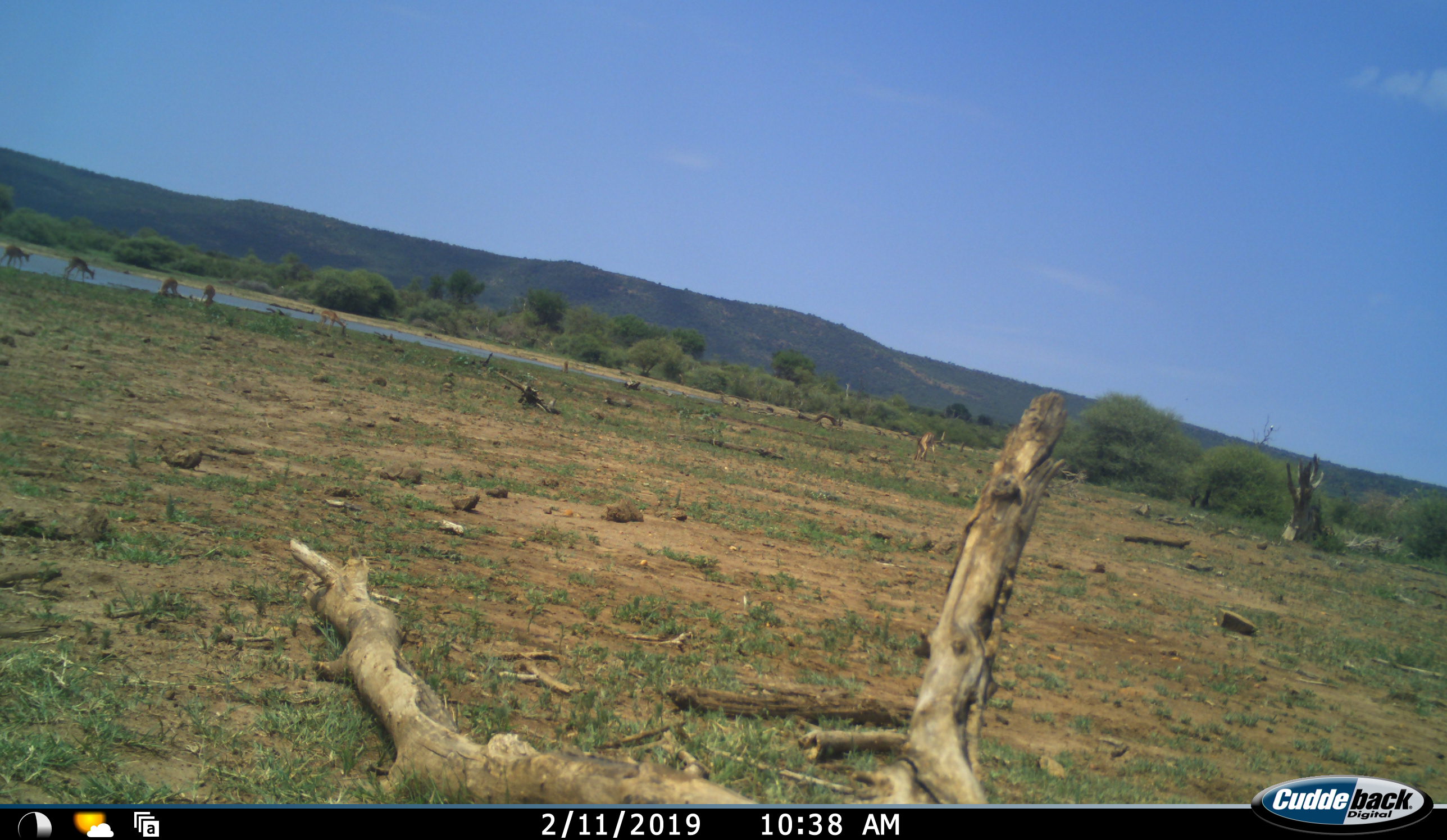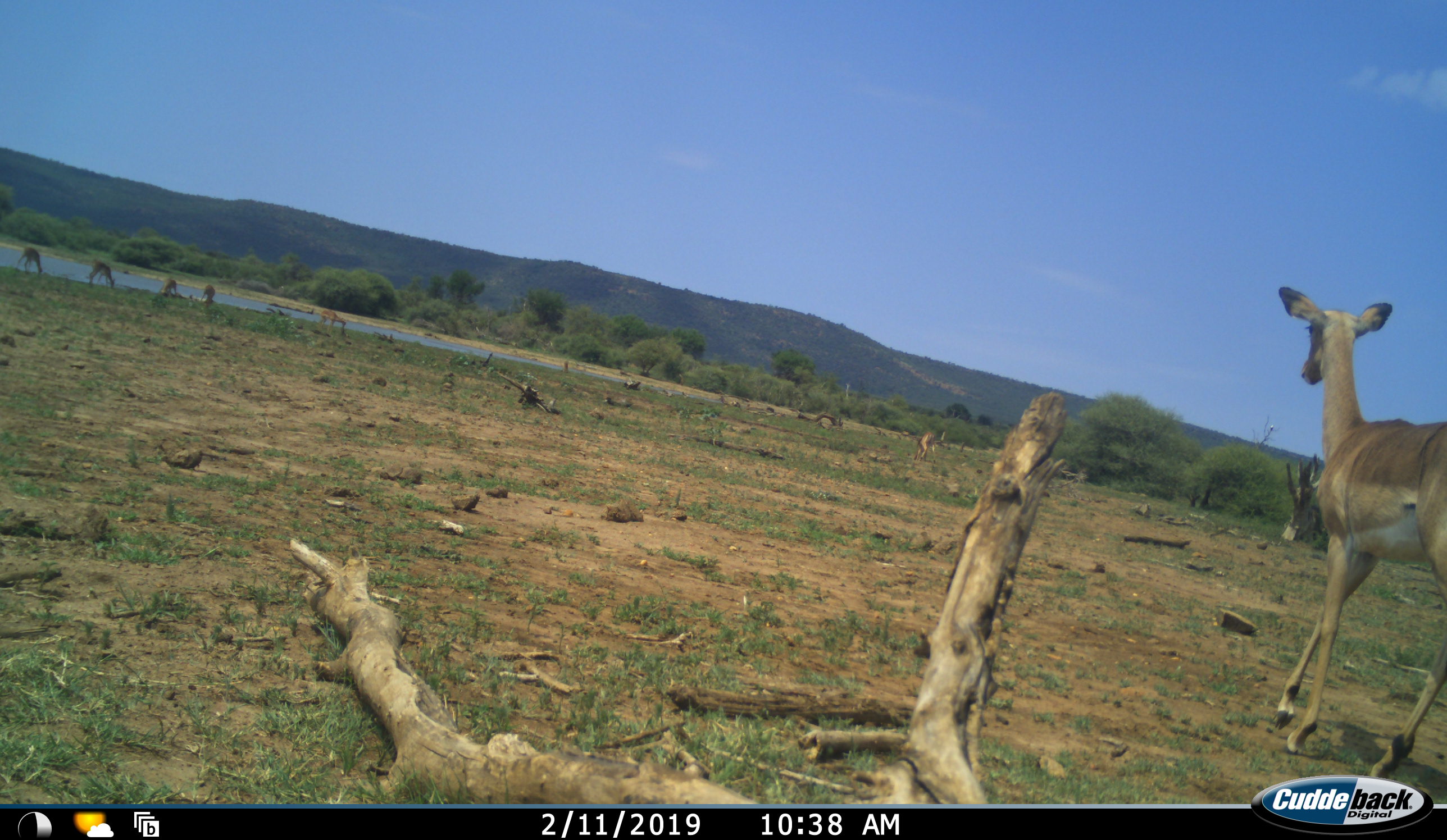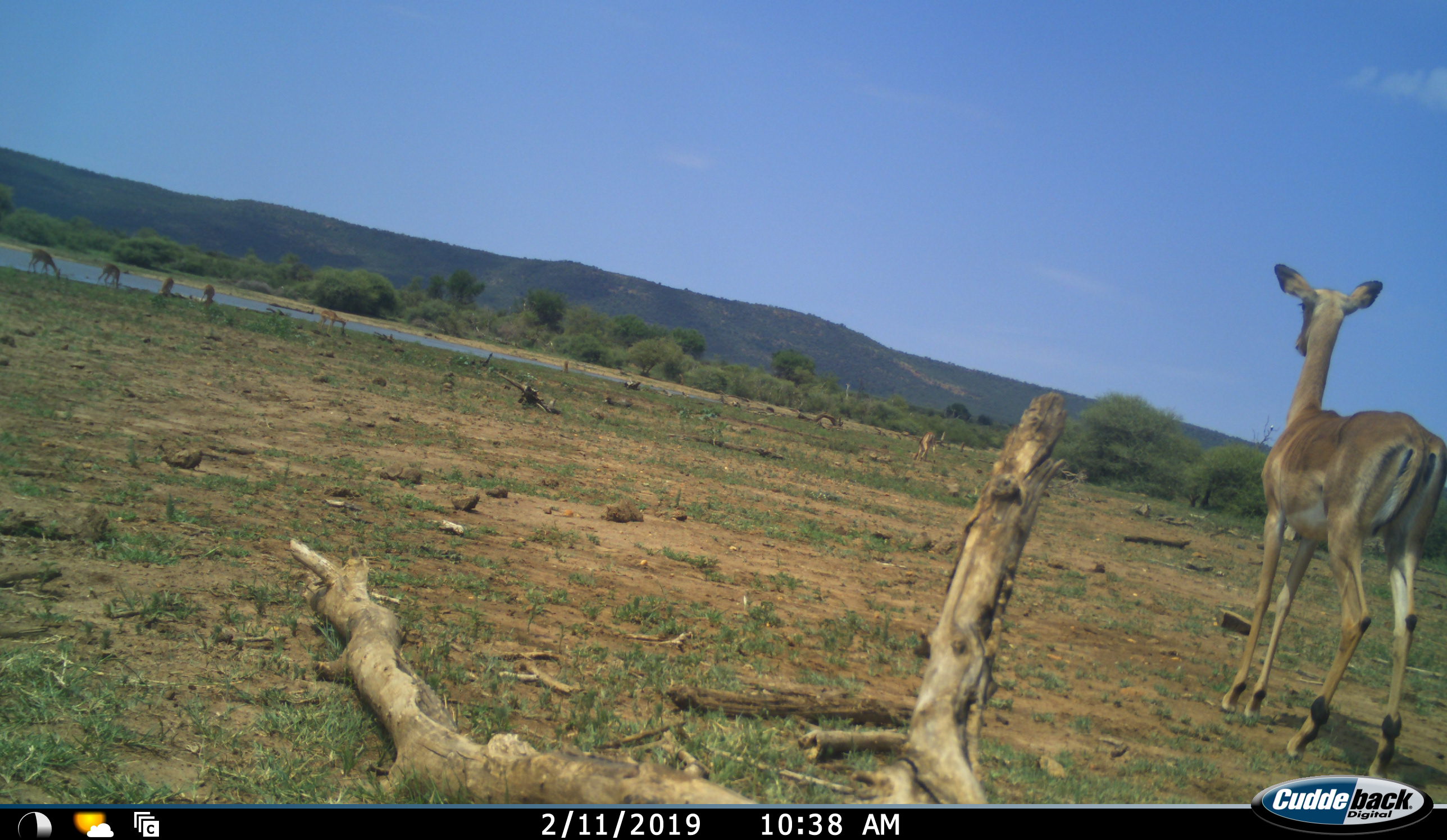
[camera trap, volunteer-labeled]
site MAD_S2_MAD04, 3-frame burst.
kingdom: Animalia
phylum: Chordata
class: Mammalia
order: Artiodactyla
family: Bovidae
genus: Aepyceros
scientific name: Aepyceros melampus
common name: impala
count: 7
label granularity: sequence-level